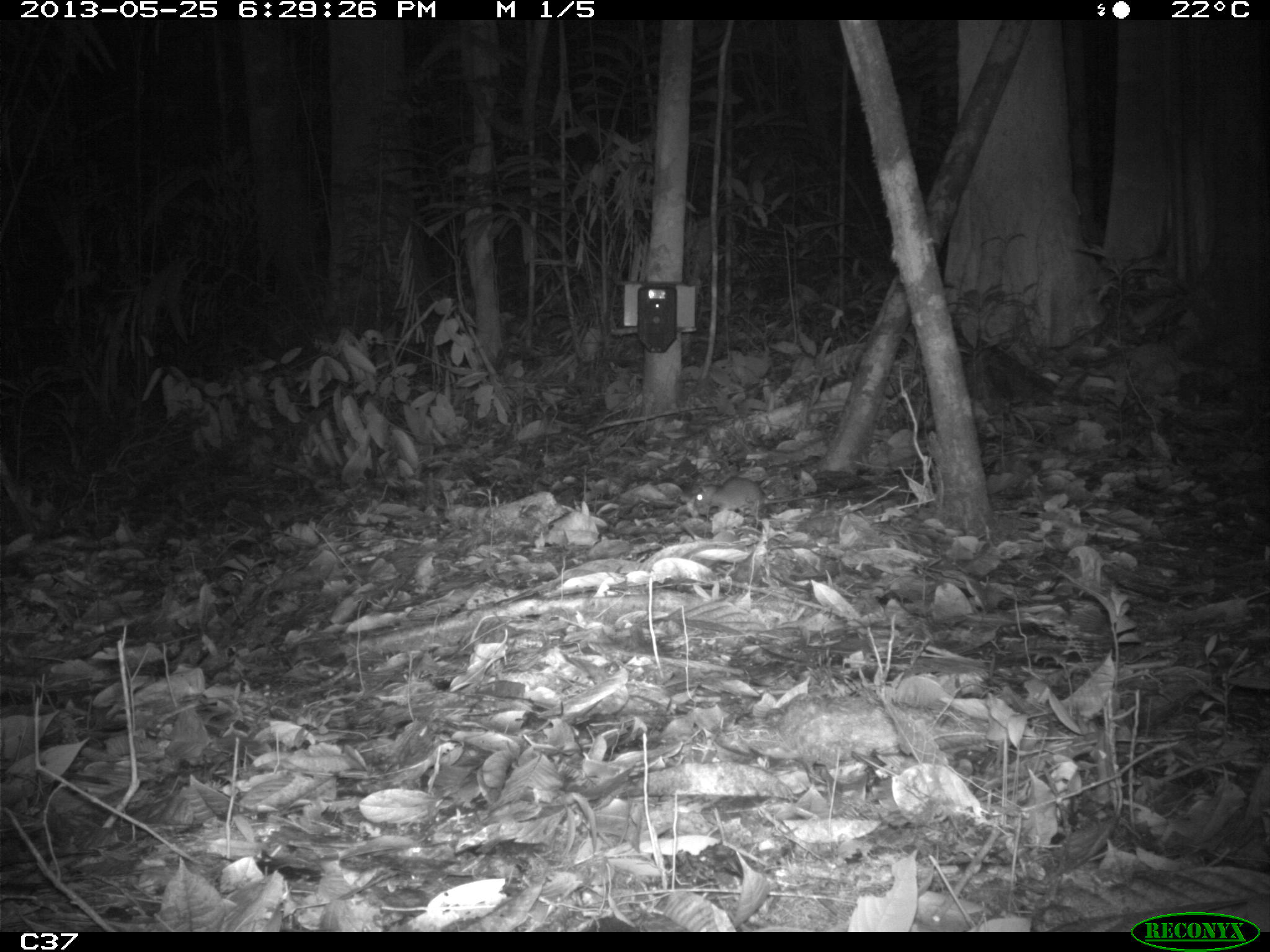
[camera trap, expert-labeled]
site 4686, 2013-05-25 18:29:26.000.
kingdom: Animalia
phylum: Chordata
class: Mammalia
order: Rodentia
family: Muridae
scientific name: Muridae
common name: mice, rats, and gerbils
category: unknown mouse or rat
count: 1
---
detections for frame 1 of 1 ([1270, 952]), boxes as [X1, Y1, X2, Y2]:
unknown mouse or rat: [694, 475, 831, 512]